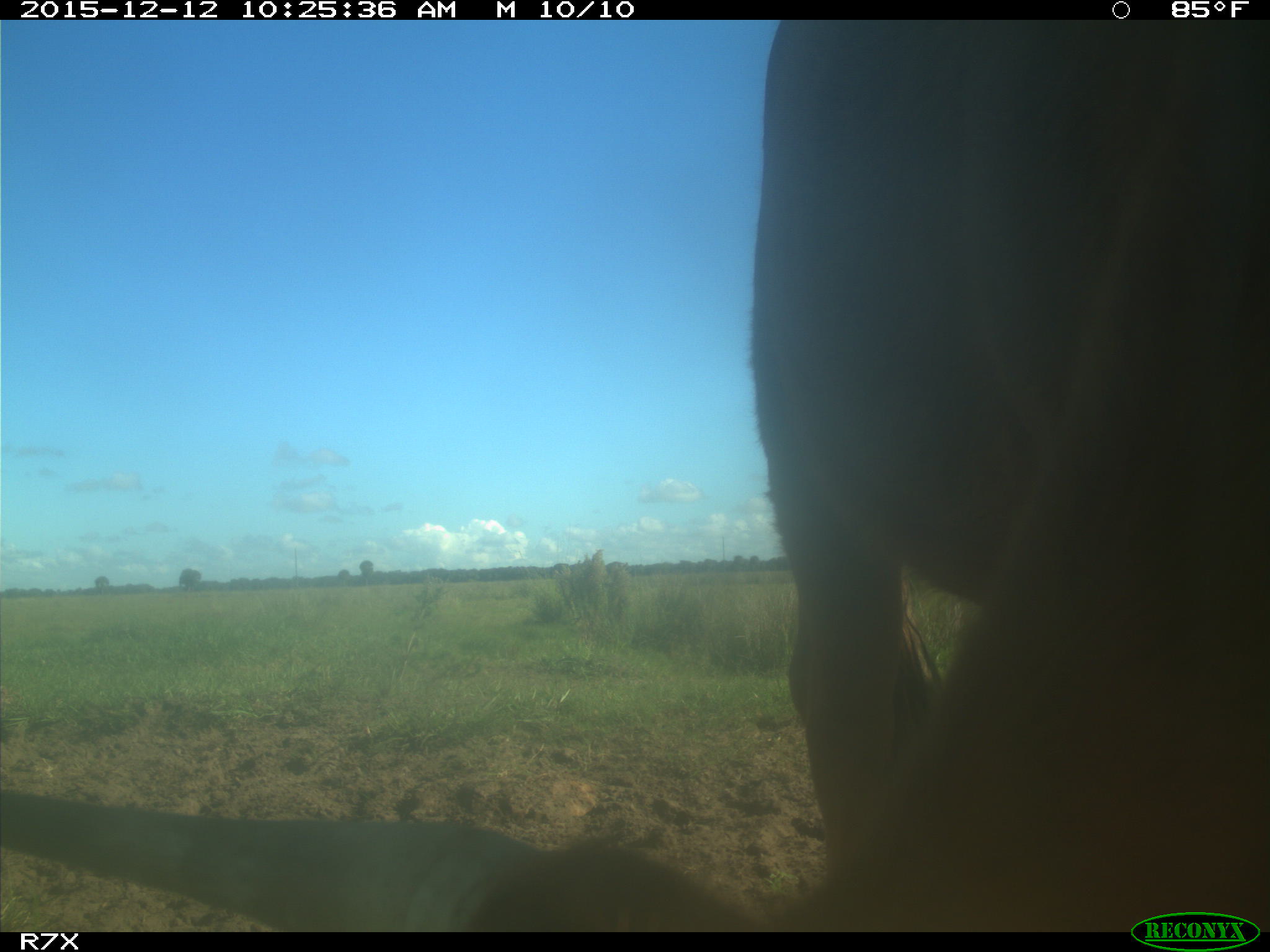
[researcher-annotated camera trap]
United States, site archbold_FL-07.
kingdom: Animalia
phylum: Chordata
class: Mammalia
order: Artiodactyla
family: Bovidae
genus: Bos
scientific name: Bos taurus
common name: domestic cow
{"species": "Bos taurus (domestic cow)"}